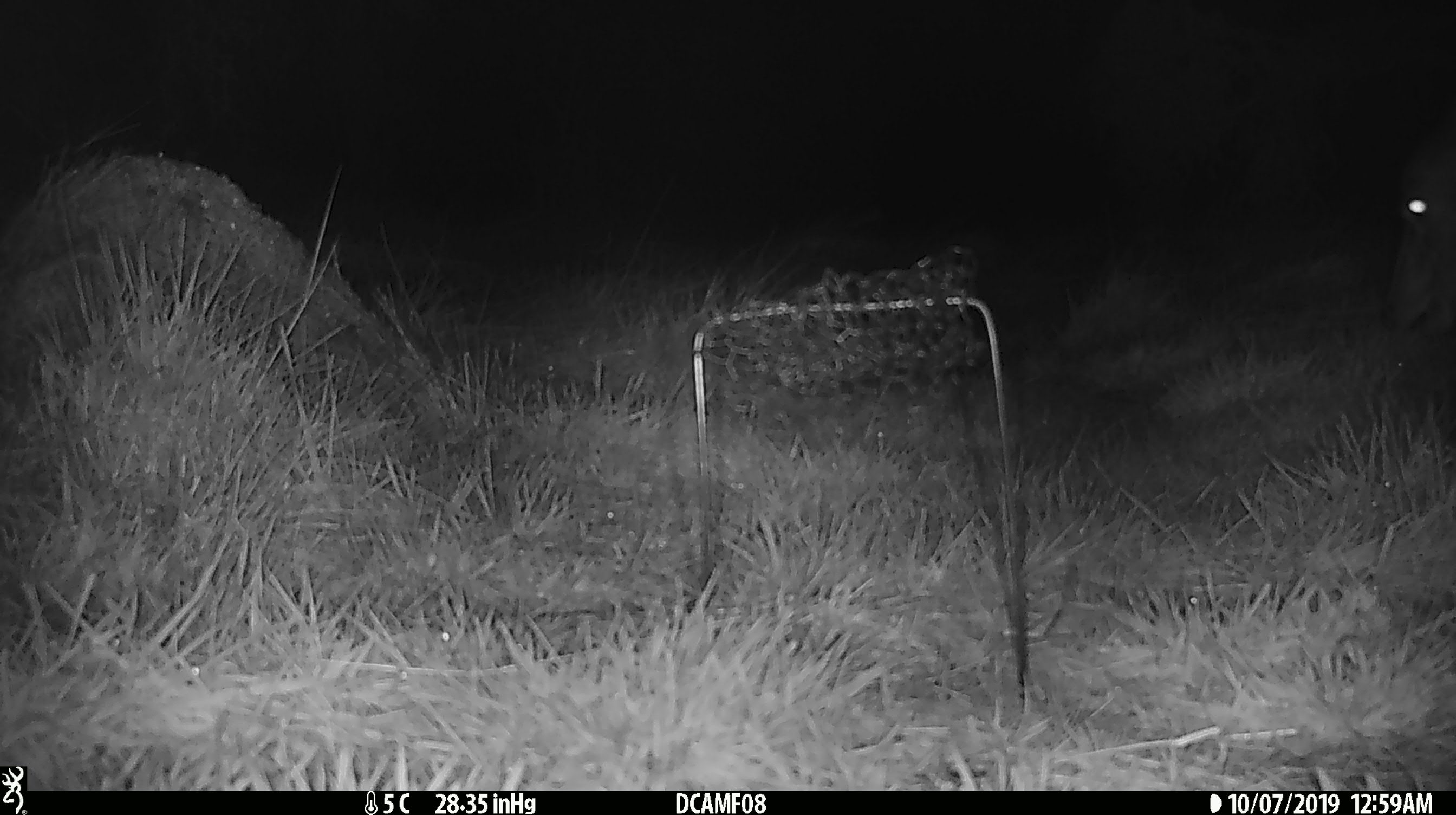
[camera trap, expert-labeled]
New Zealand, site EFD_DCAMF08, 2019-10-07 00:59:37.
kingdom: Animalia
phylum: Chordata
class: Mammalia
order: Artiodactyla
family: Cervidae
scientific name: Cervidae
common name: deer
Deer (Cervidae).